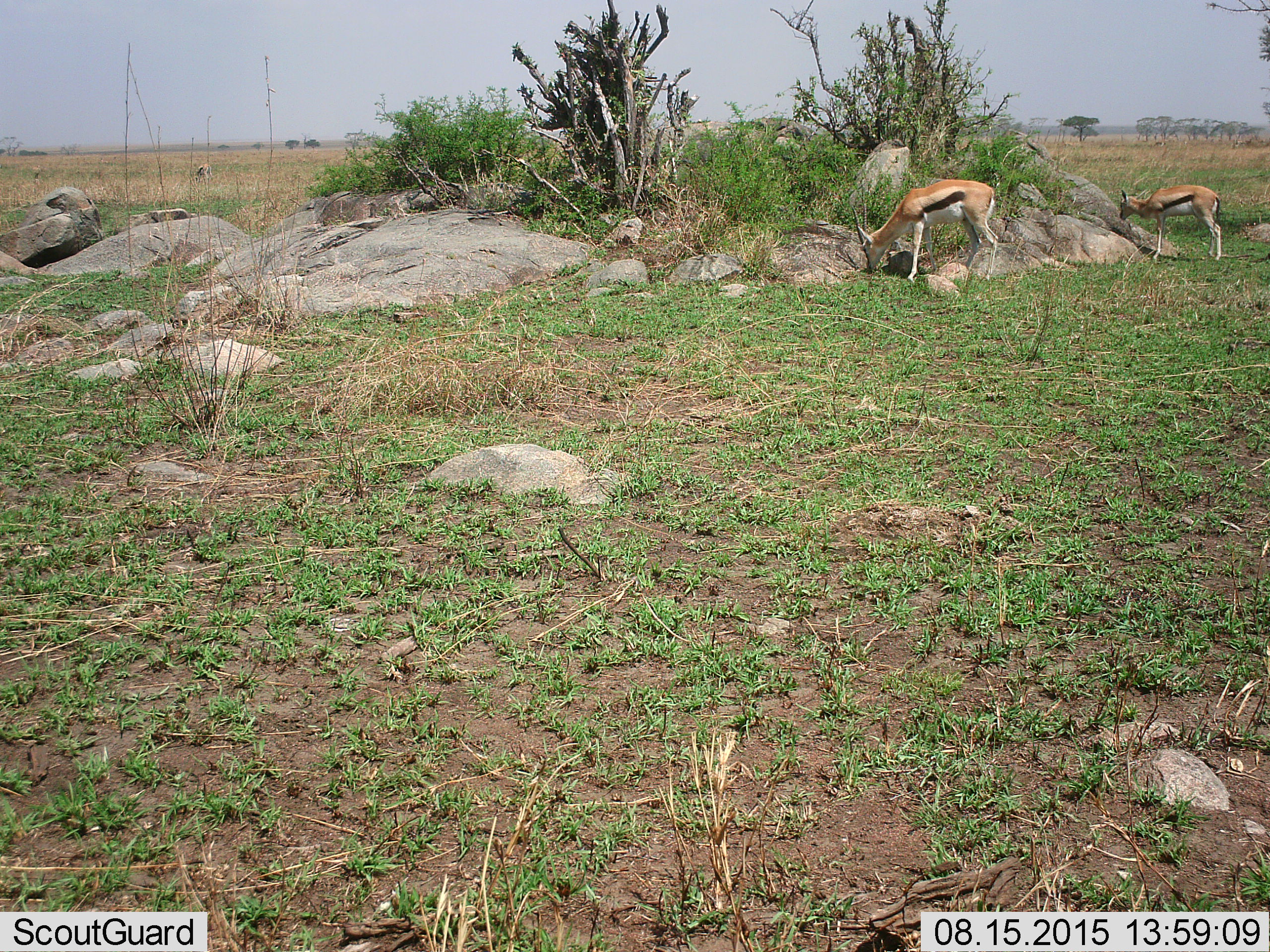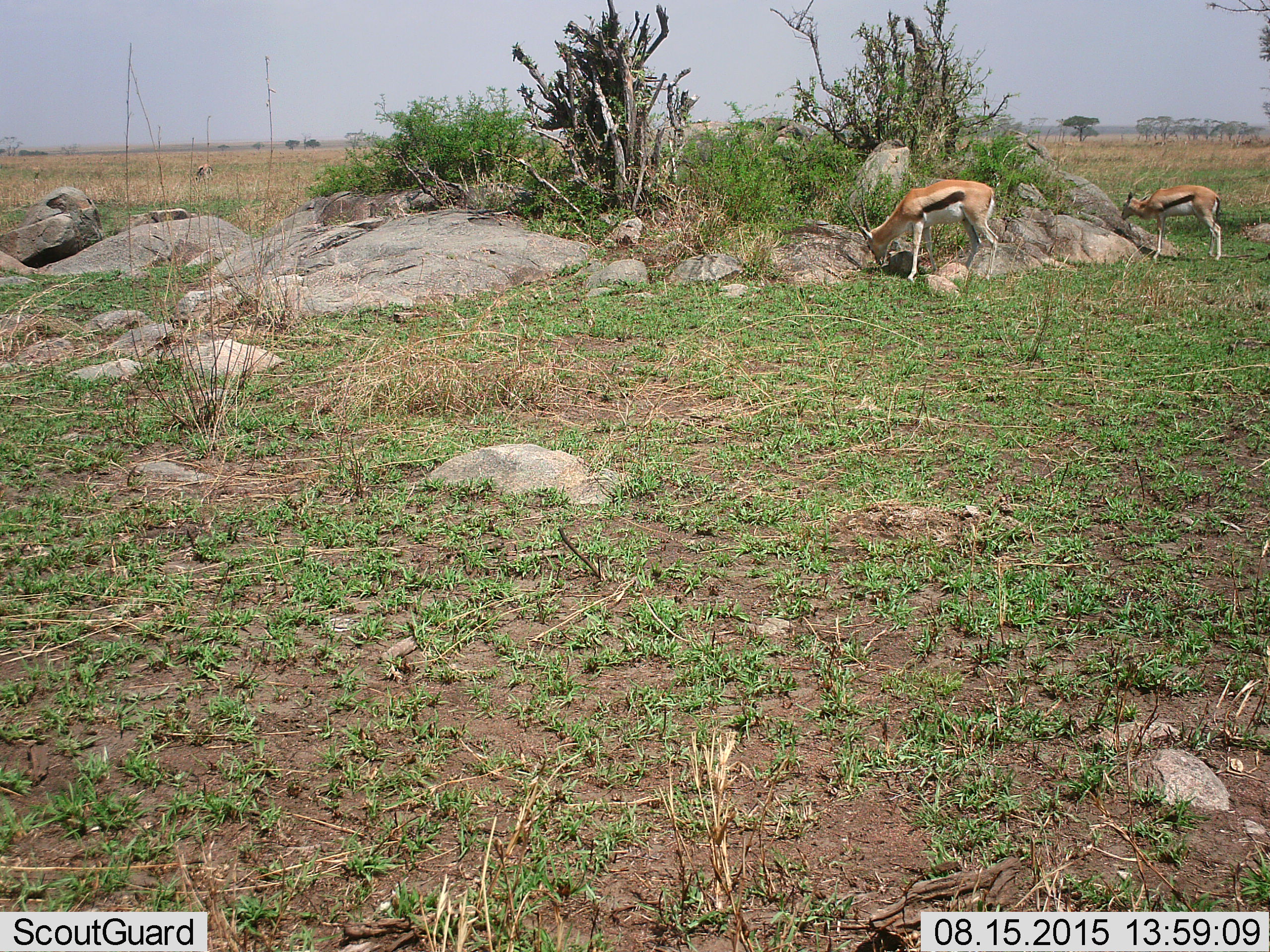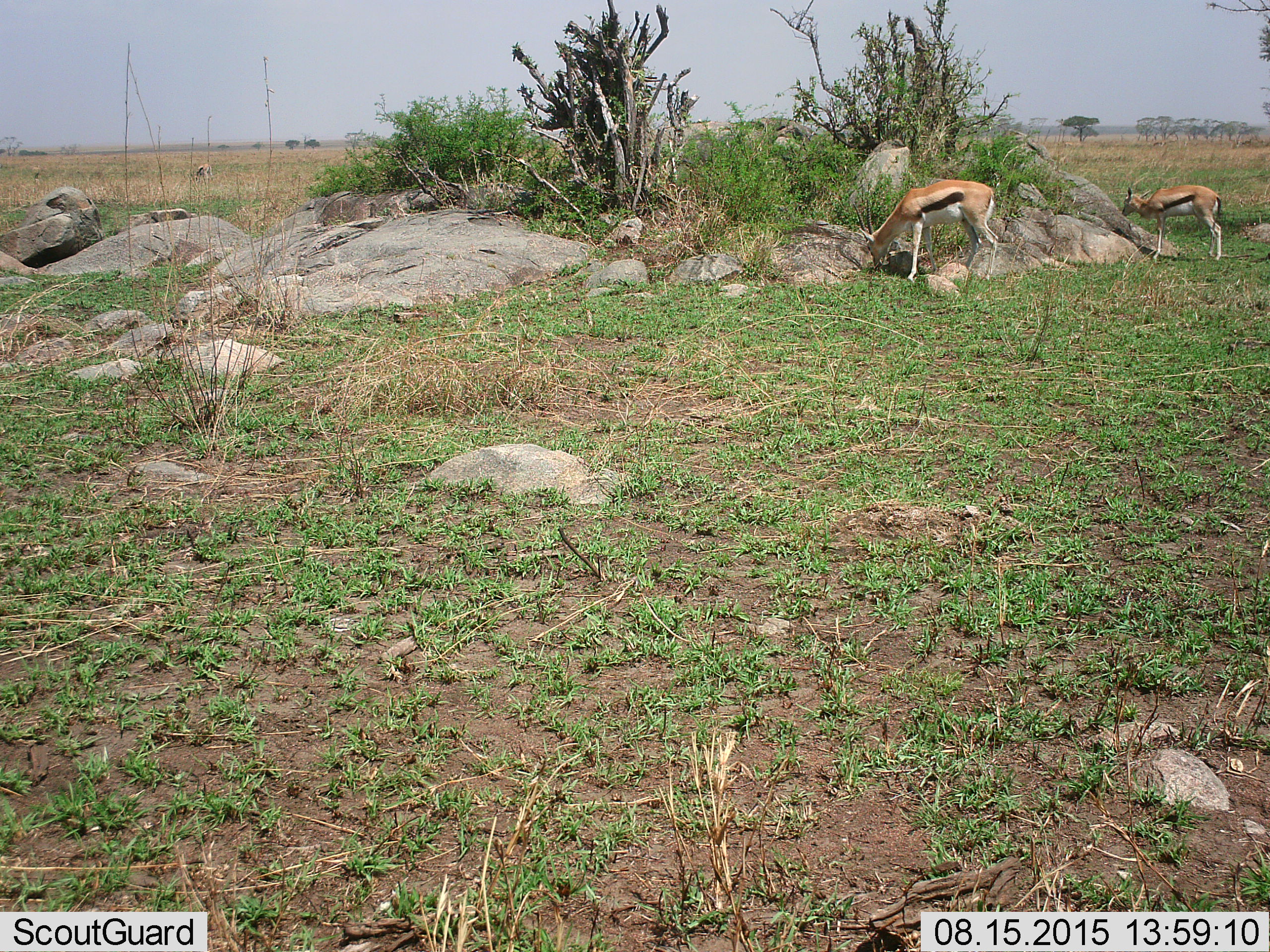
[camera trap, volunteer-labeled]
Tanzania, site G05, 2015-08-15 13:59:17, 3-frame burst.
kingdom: Animalia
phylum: Chordata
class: Mammalia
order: Artiodactyla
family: Bovidae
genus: Eudorcas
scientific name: Eudorcas thomsonii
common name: thomson's gazelle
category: gazellethomsons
Gazellethomsons (thomson's gazelle) (Eudorcas thomsonii), count 4. Behavior (volunteer vote fractions): standing 36%, resting 0%, moving 14%, interacting 0%. Young present (vote fraction): 36%. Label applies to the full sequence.